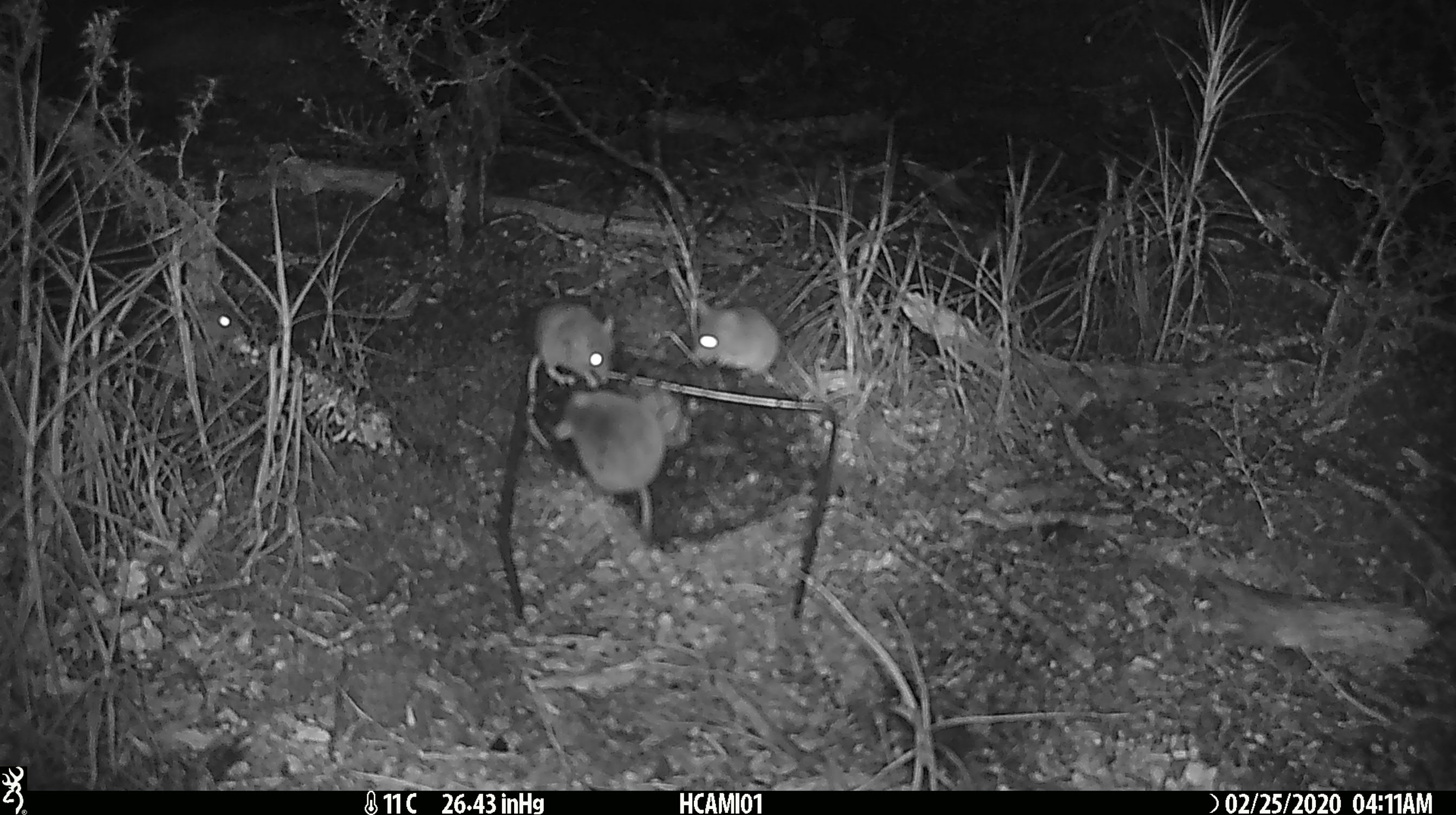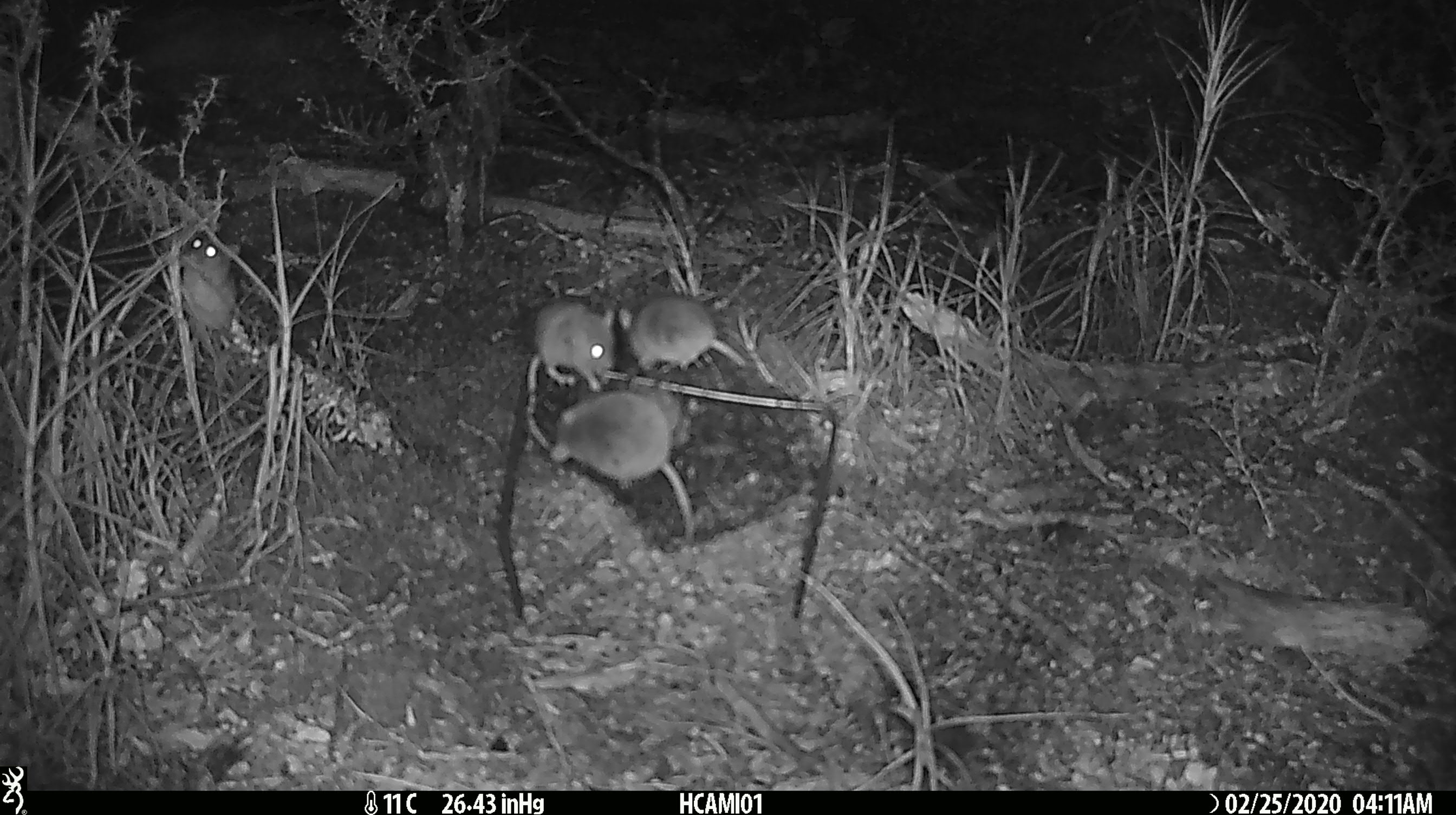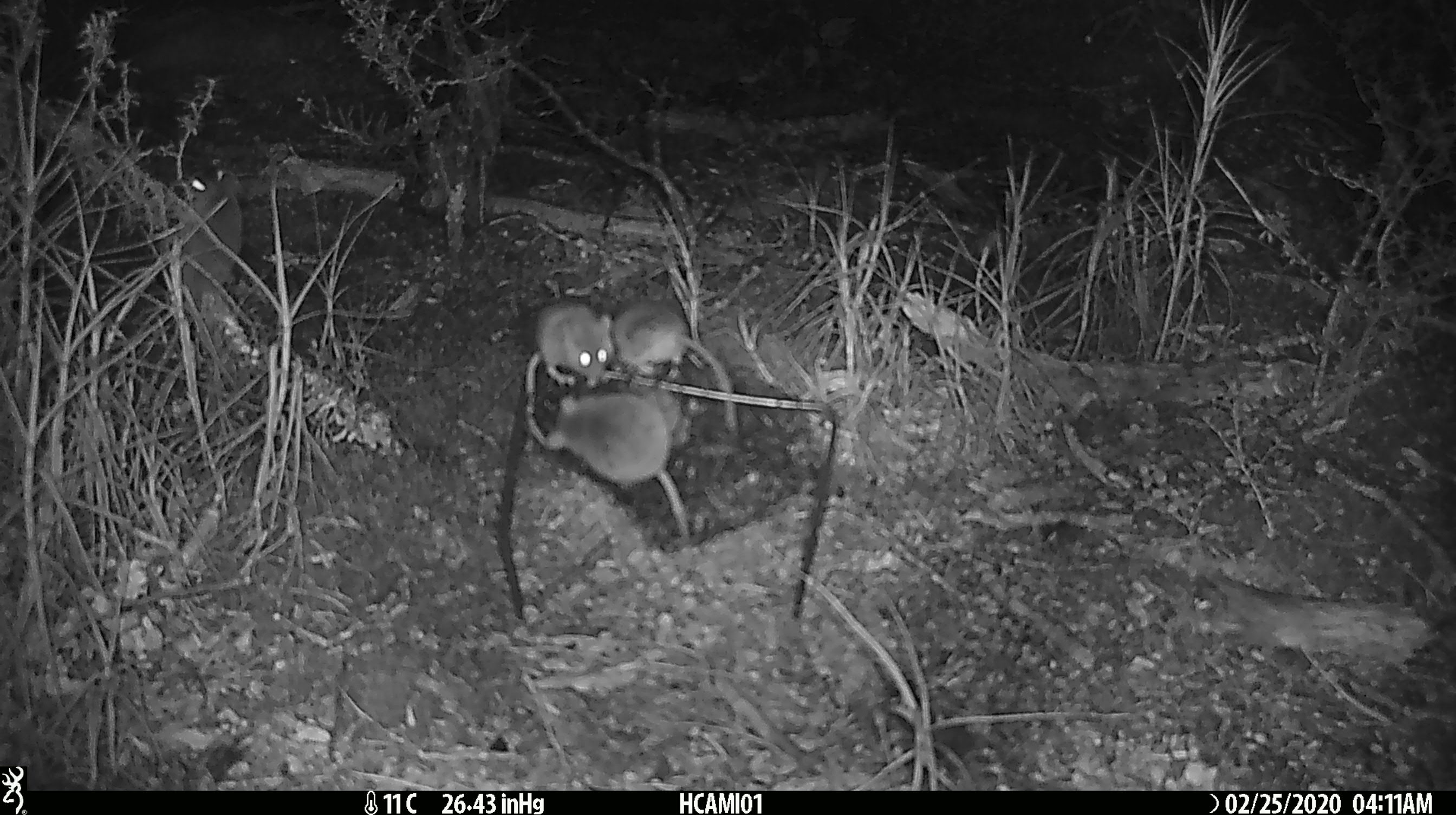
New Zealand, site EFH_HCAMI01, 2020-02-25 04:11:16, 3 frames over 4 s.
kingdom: Animalia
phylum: Chordata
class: Mammalia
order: Rodentia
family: Muridae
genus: Mus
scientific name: Mus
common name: mouse